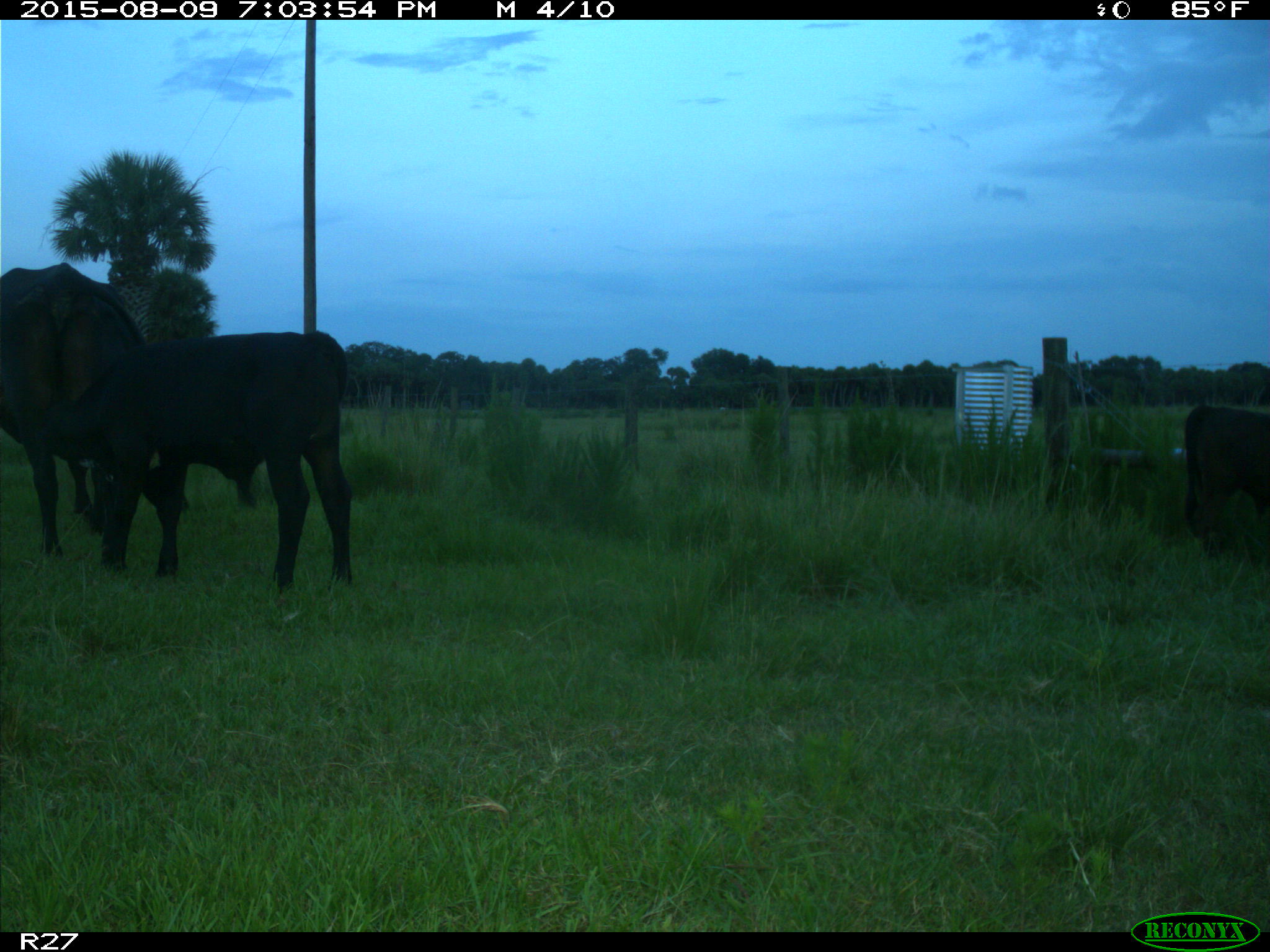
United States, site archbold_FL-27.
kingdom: Animalia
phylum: Chordata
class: Mammalia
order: Artiodactyla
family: Bovidae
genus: Bos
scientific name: Bos taurus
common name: domestic cow